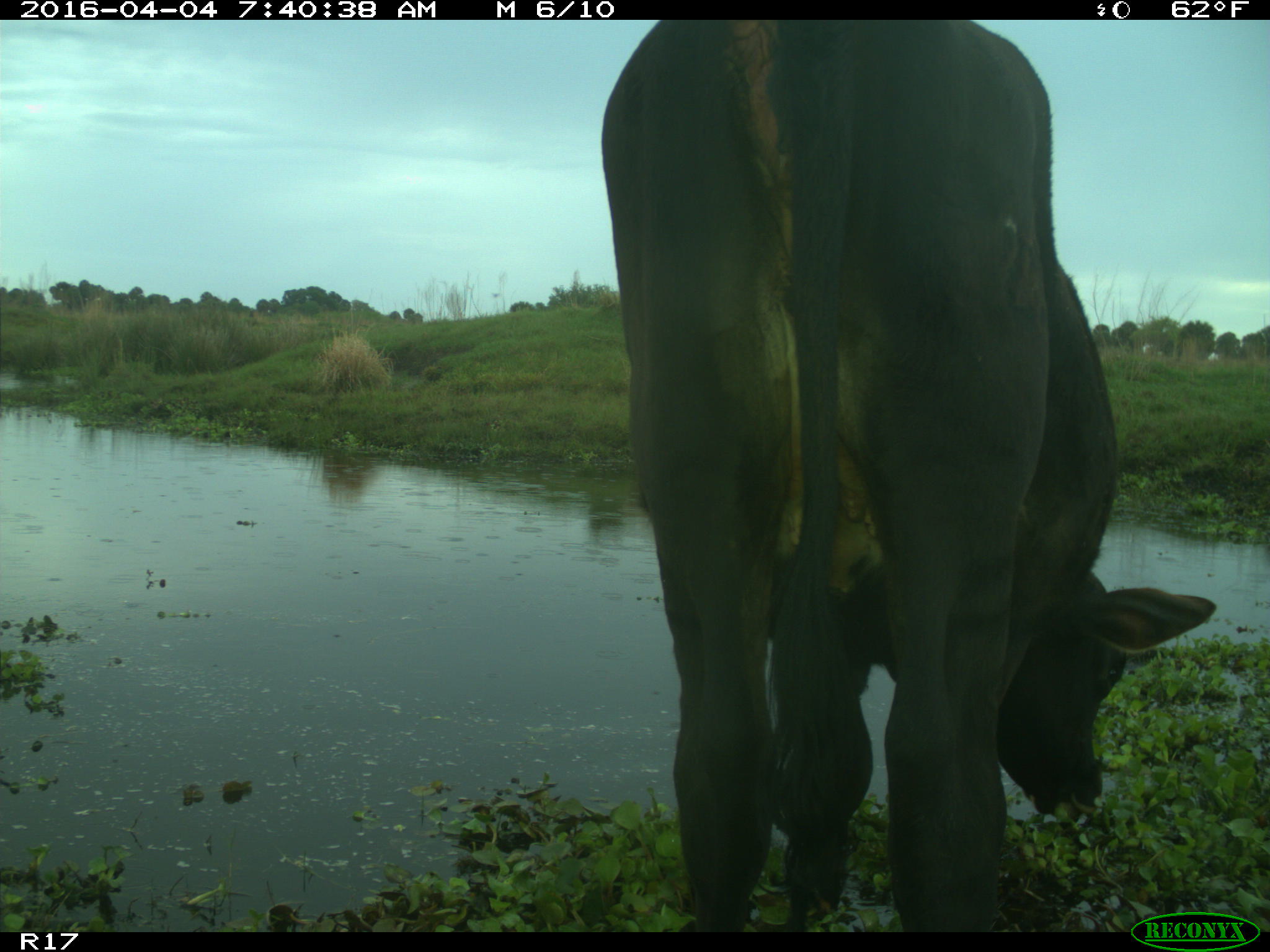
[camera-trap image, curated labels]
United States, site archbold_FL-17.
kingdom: Animalia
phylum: Chordata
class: Mammalia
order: Artiodactyla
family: Bovidae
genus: Bos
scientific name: Bos taurus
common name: domestic cow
Bos taurus (domestic cow).